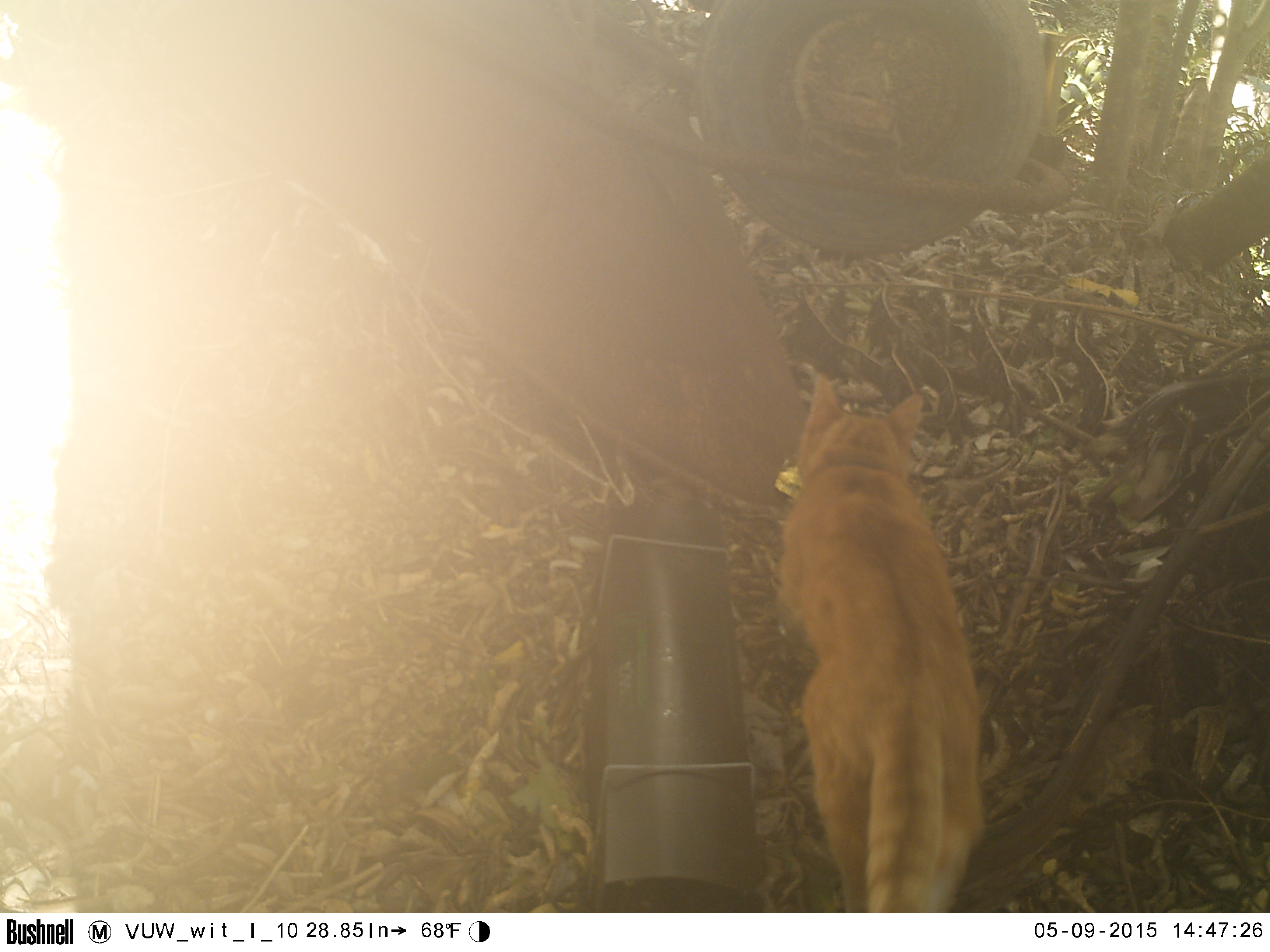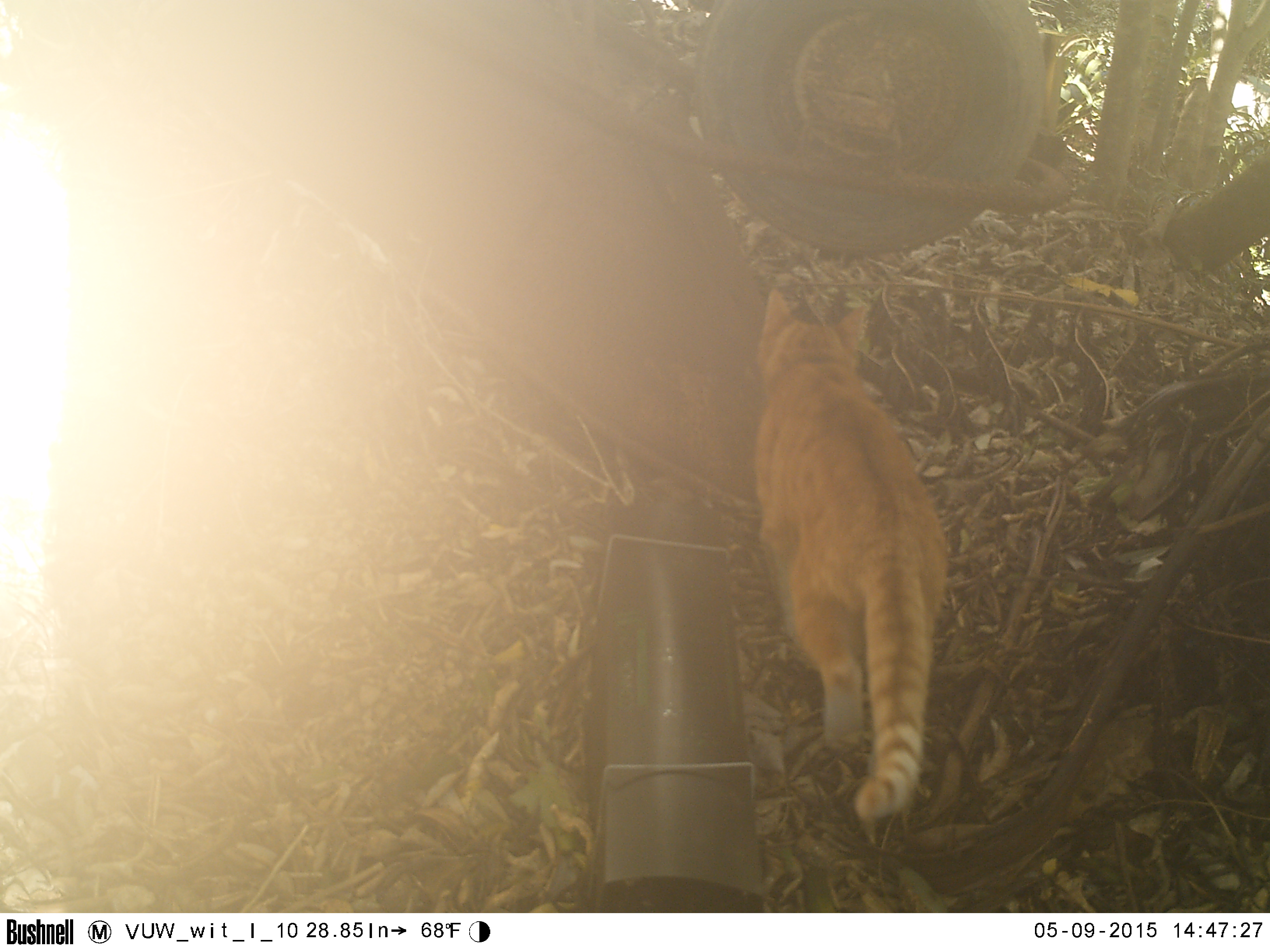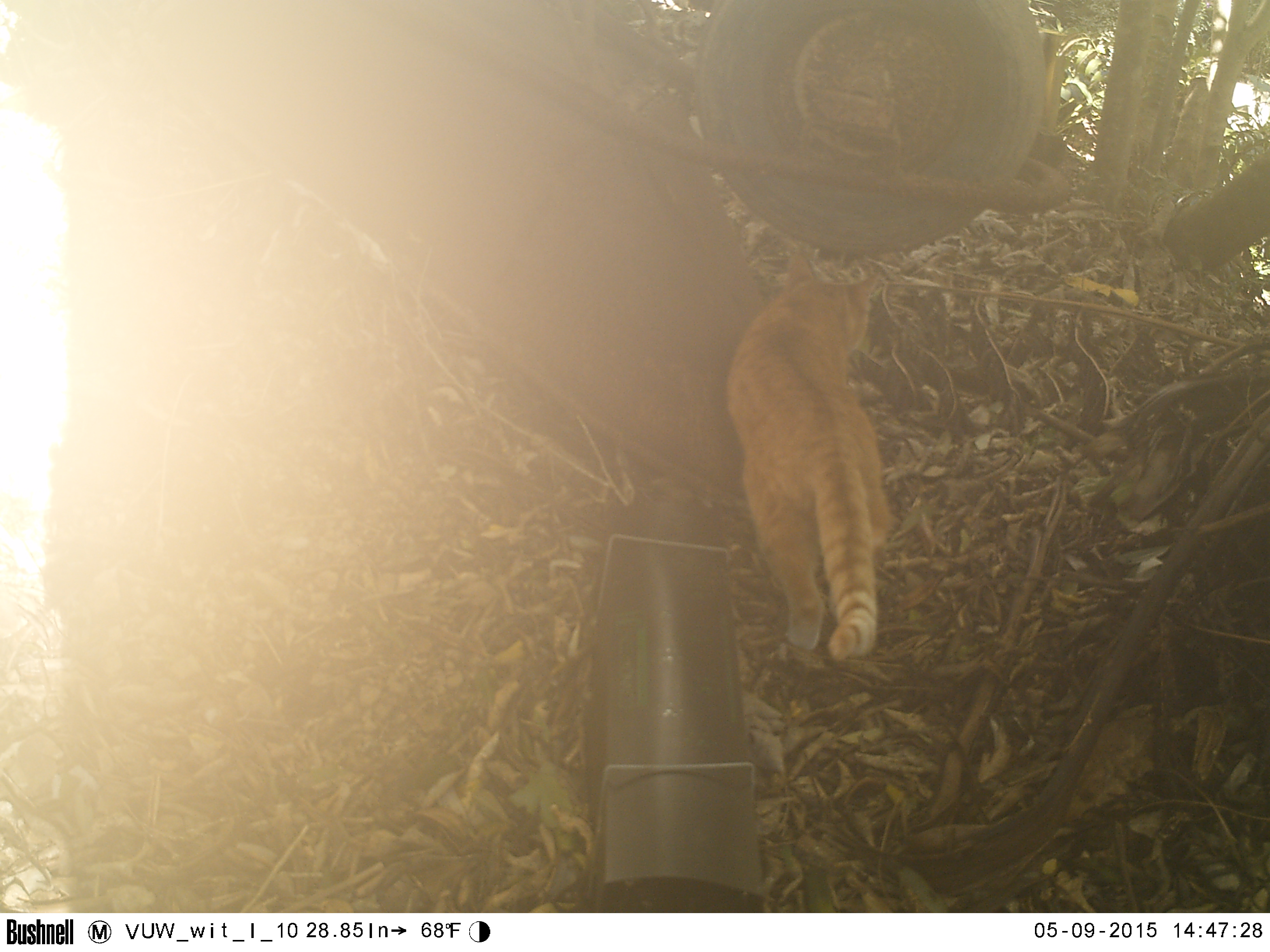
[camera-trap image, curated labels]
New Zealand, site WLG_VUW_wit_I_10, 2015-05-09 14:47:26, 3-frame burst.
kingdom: Animalia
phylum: Chordata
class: Mammalia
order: Carnivora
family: Felidae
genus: Felis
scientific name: Felis catus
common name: domestic cat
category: cat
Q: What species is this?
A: Cat (domestic cat) (Felis catus).